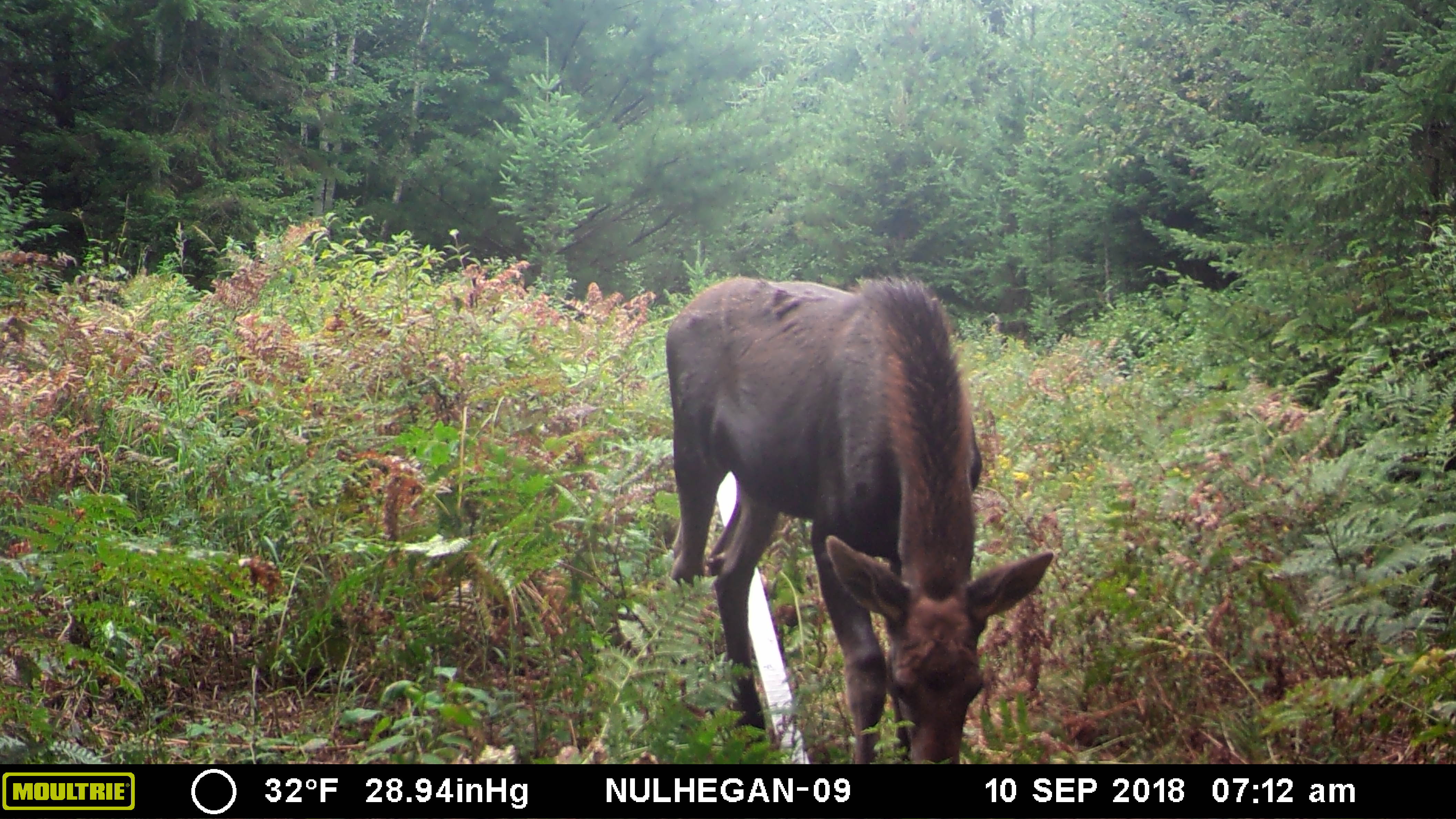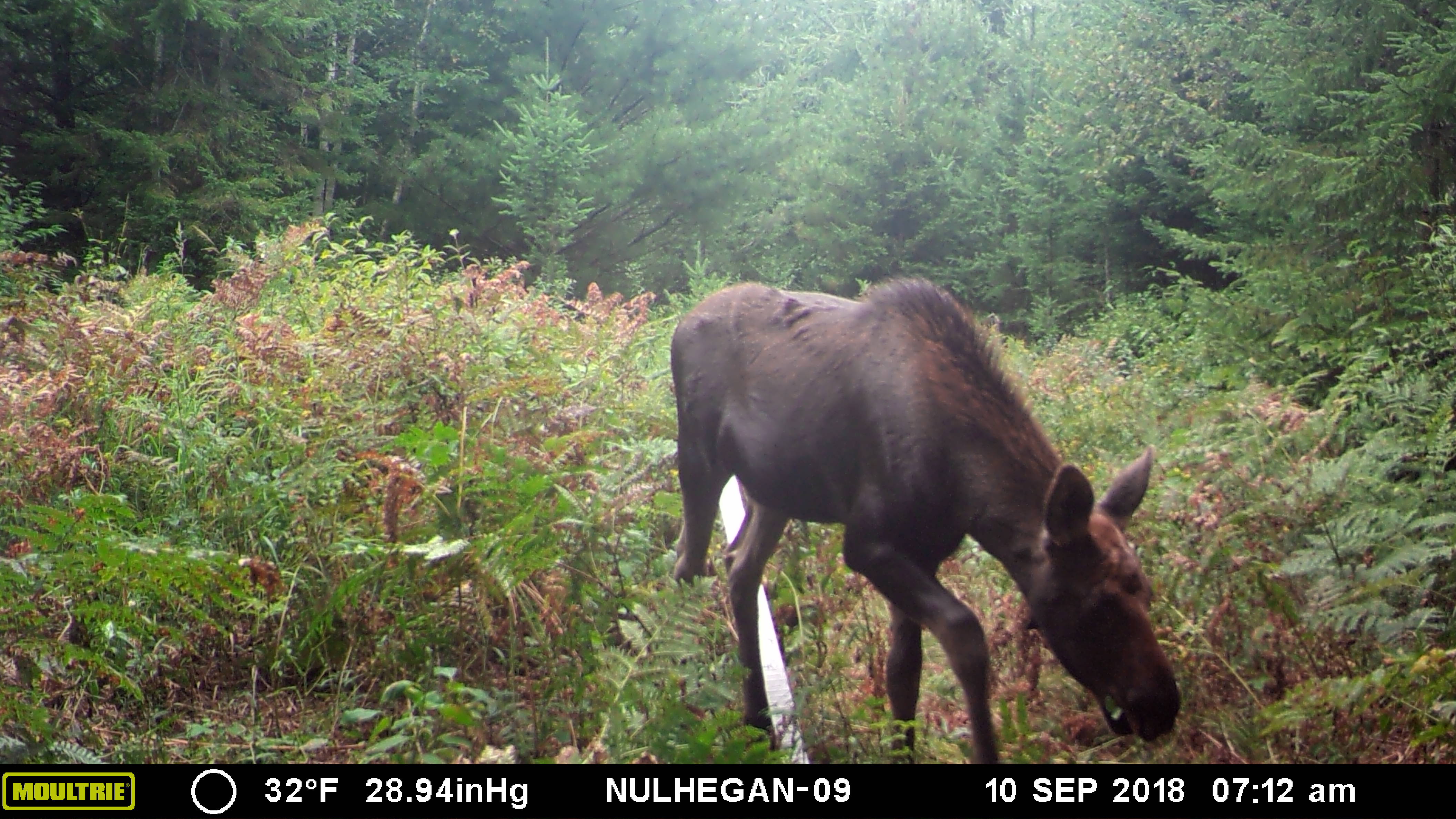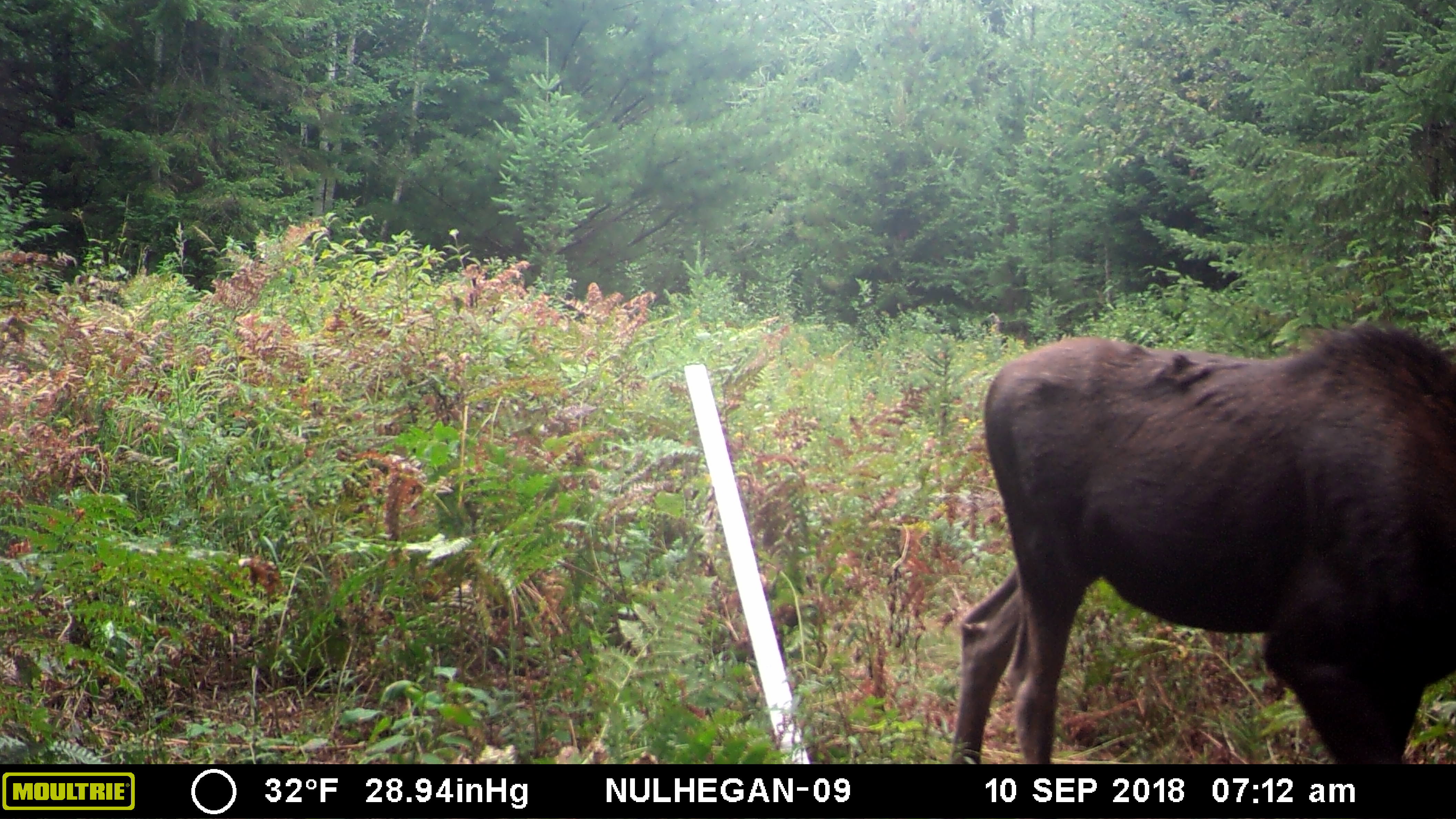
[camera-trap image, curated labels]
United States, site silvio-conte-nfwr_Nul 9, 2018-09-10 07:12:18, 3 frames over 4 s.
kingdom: Animalia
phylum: Chordata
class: Mammalia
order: Artiodactyla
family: Cervidae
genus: Alces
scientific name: Alces alces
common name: moose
Moose (Alces alces).